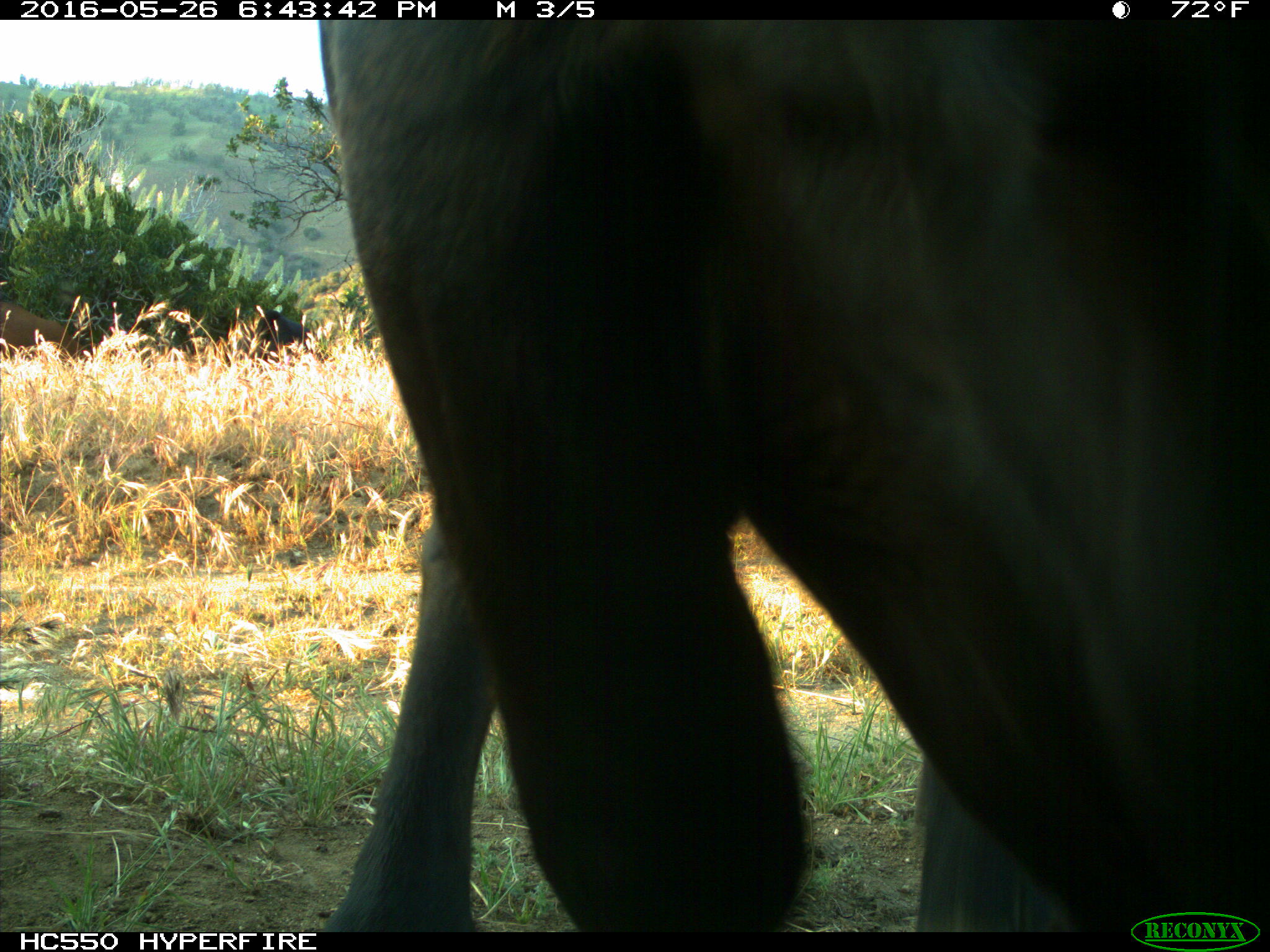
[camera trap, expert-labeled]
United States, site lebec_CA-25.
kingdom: Animalia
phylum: Chordata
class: Mammalia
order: Artiodactyla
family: Bovidae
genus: Bos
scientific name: Bos taurus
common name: domestic cow